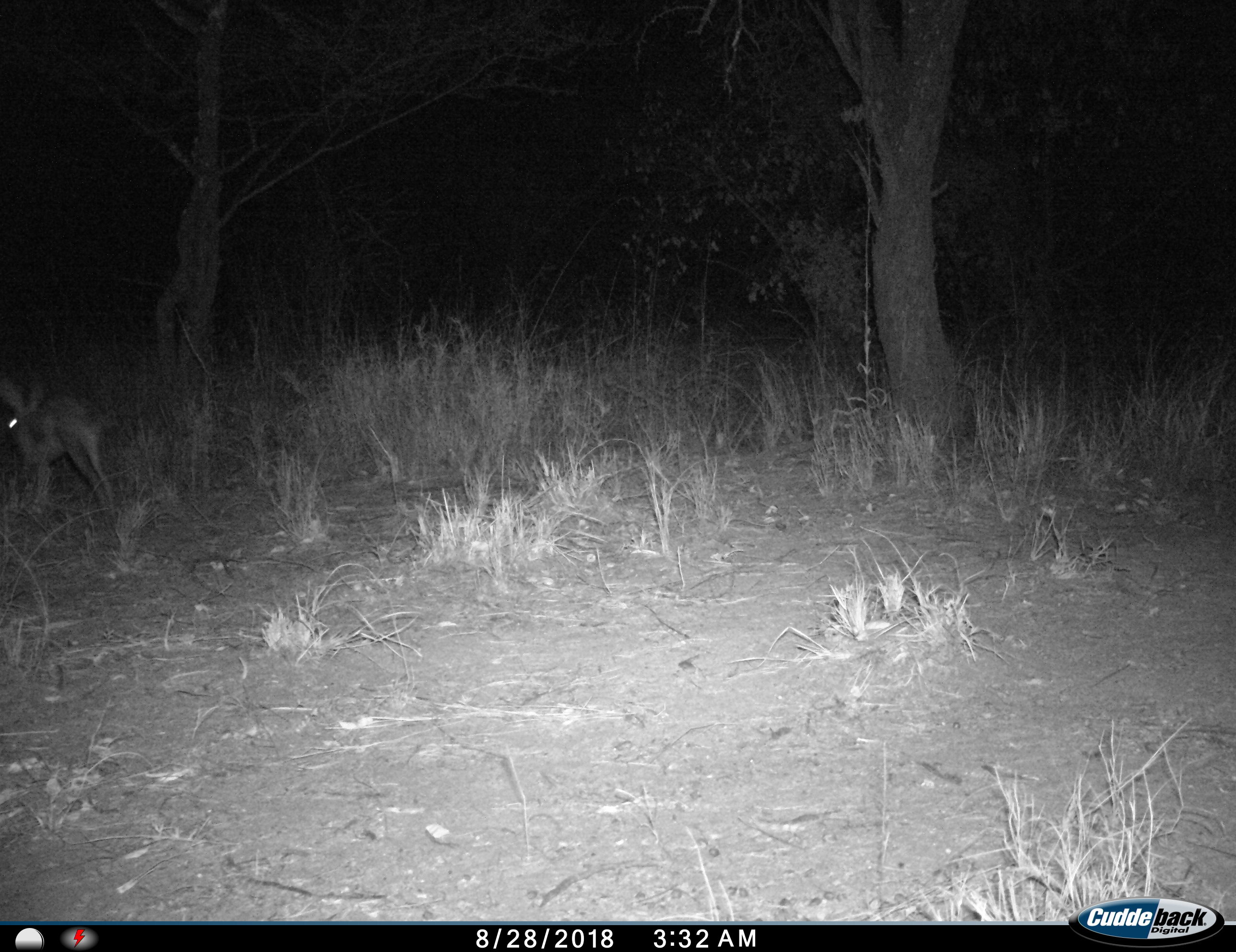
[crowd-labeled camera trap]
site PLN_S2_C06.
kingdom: Animalia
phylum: Chordata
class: Mammalia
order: Lagomorpha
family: Leporidae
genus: Lepus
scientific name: Lepus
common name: hare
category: hareunknown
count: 1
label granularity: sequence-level